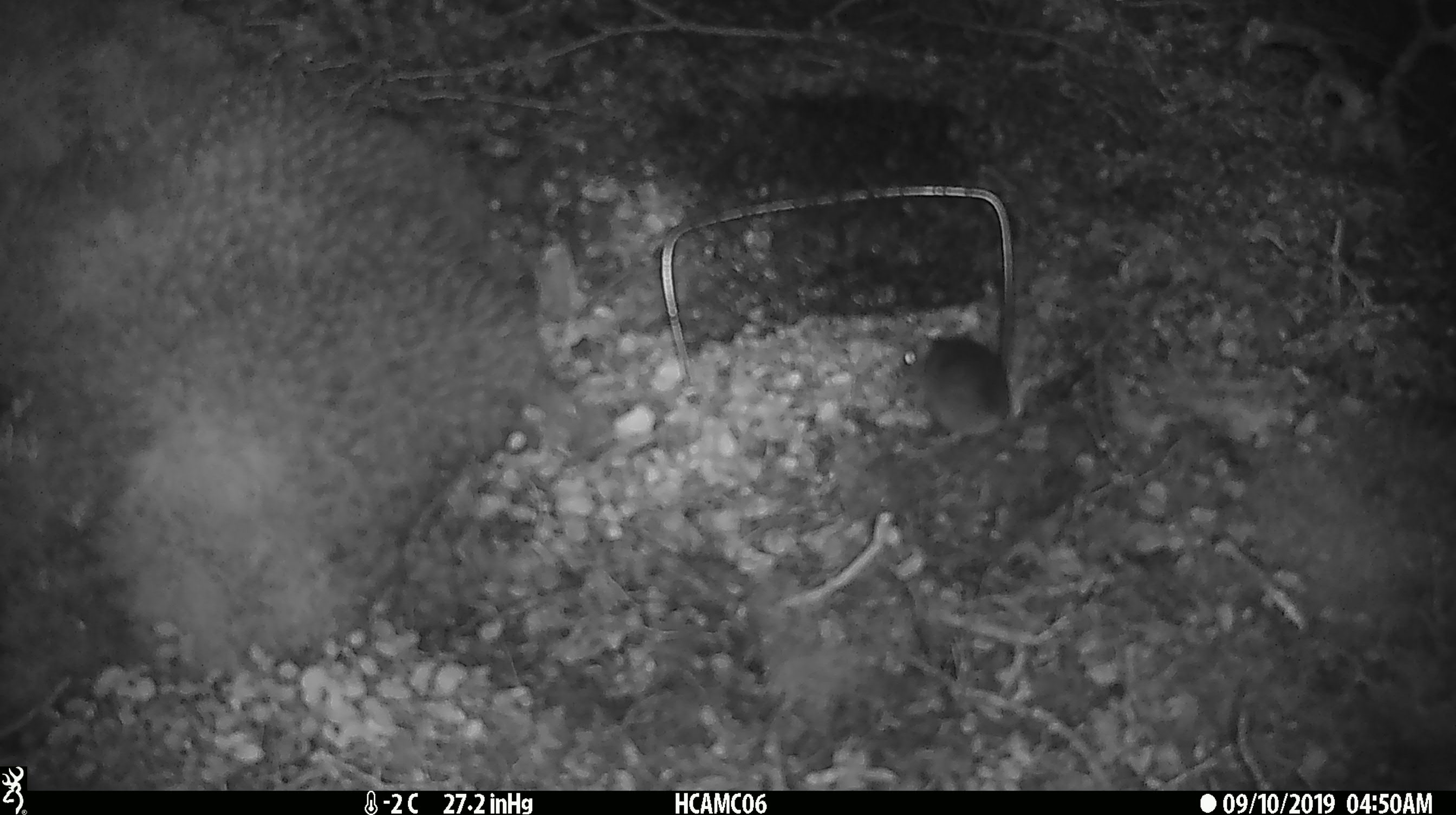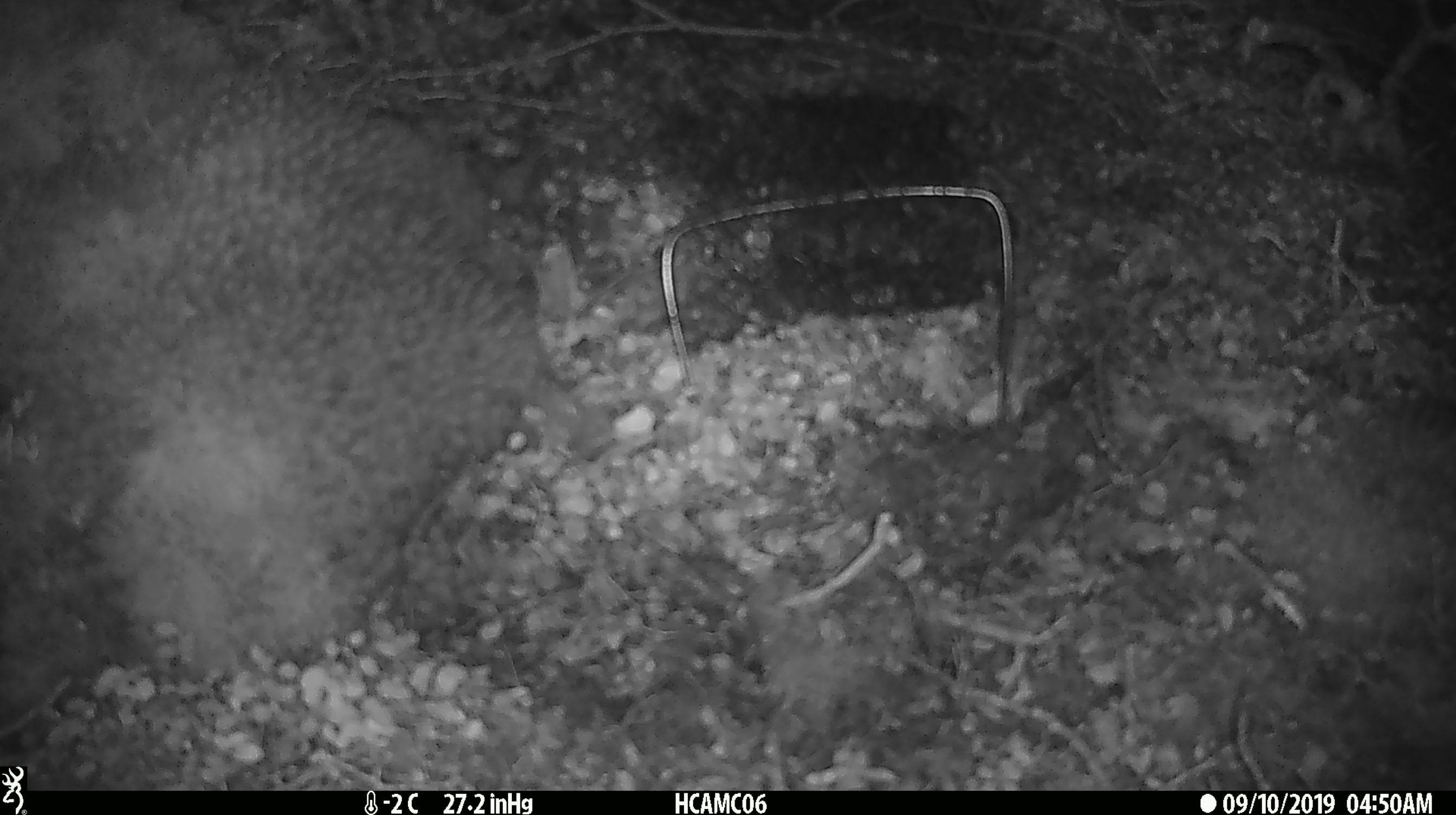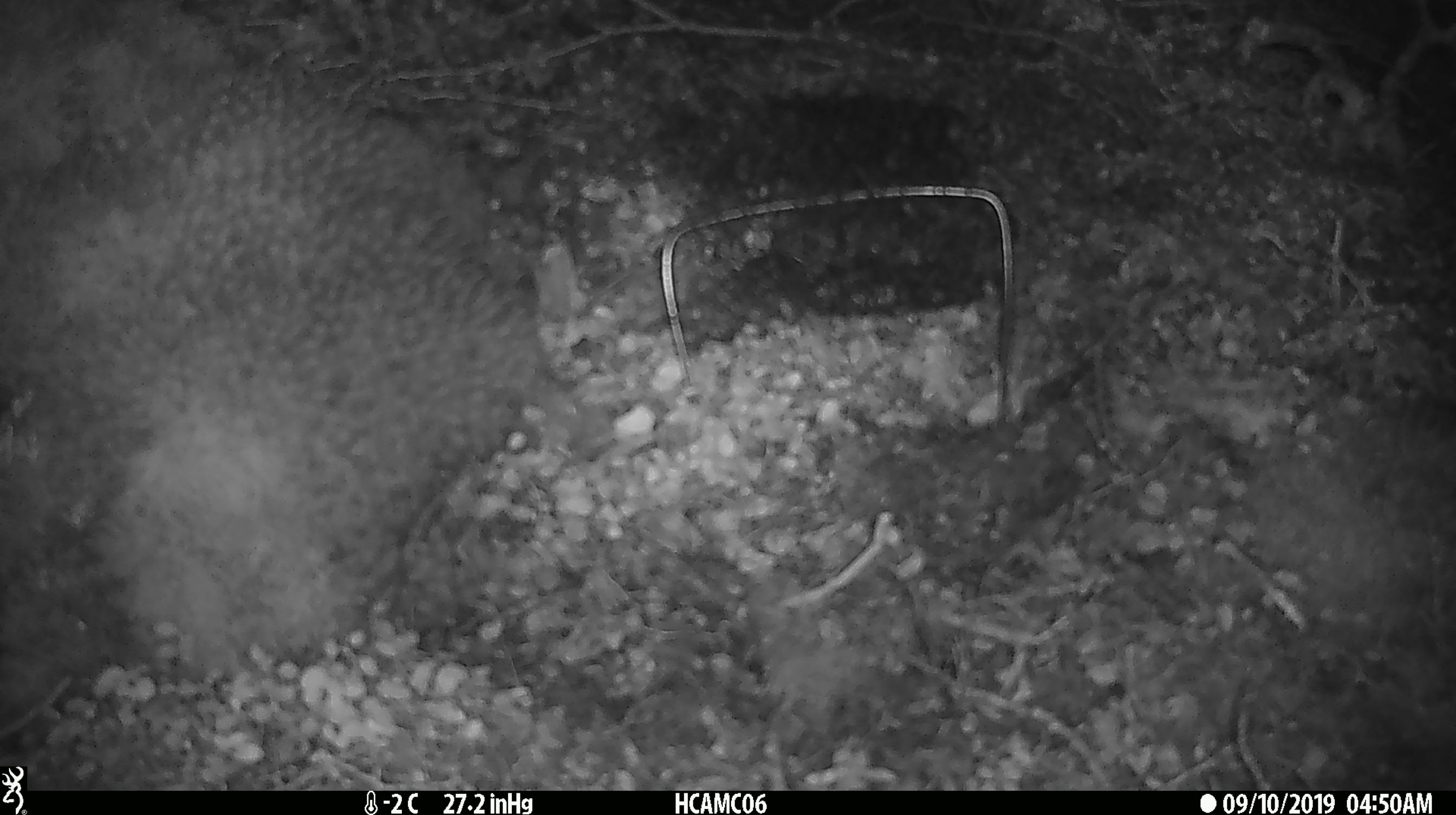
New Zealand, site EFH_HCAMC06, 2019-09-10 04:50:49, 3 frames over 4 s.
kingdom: Animalia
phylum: Chordata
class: Mammalia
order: Rodentia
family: Muridae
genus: Mus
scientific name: Mus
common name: mouse